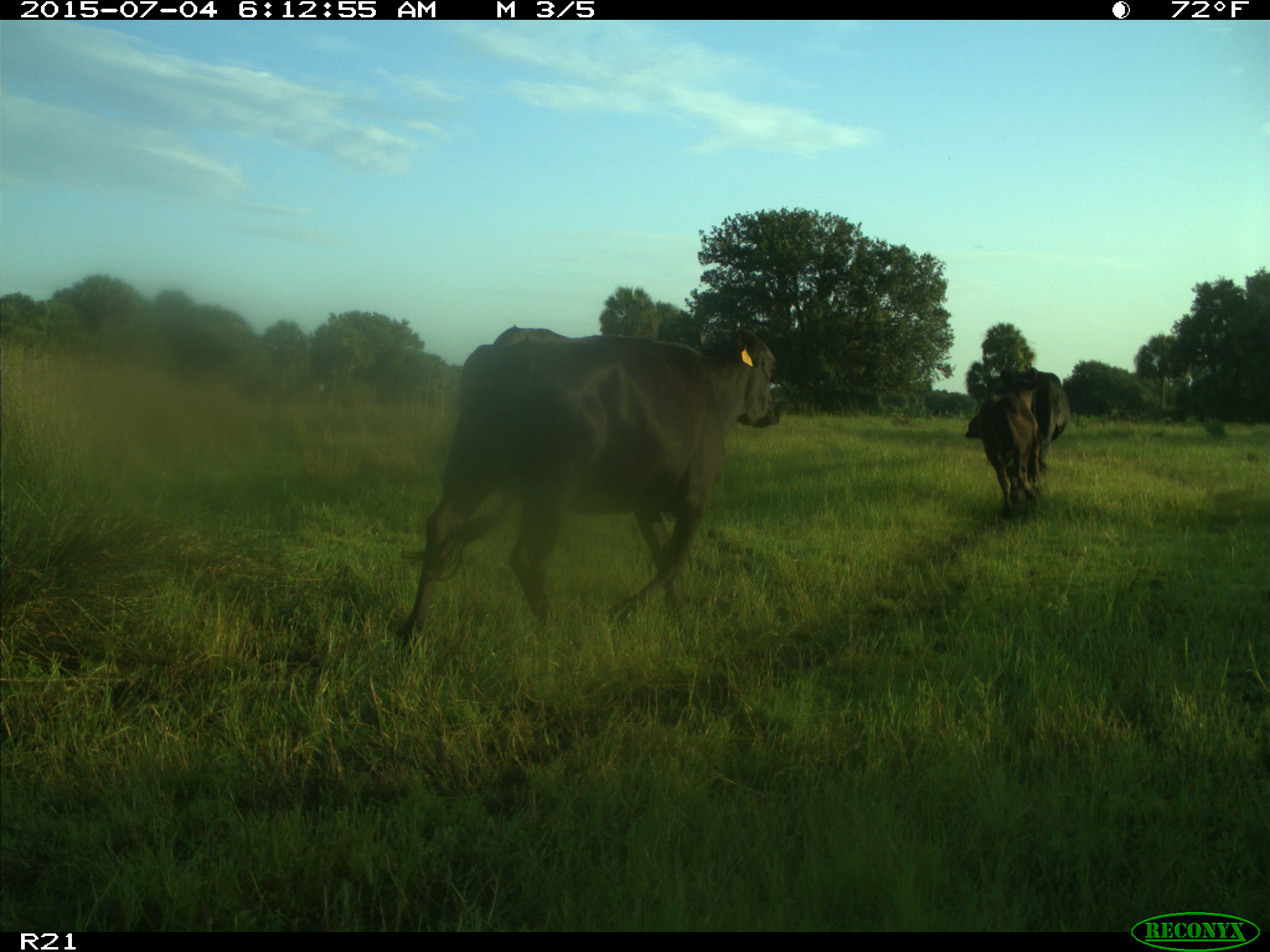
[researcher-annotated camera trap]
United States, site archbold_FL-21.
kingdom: Animalia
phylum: Chordata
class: Mammalia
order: Artiodactyla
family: Bovidae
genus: Bos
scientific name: Bos taurus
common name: domestic cow